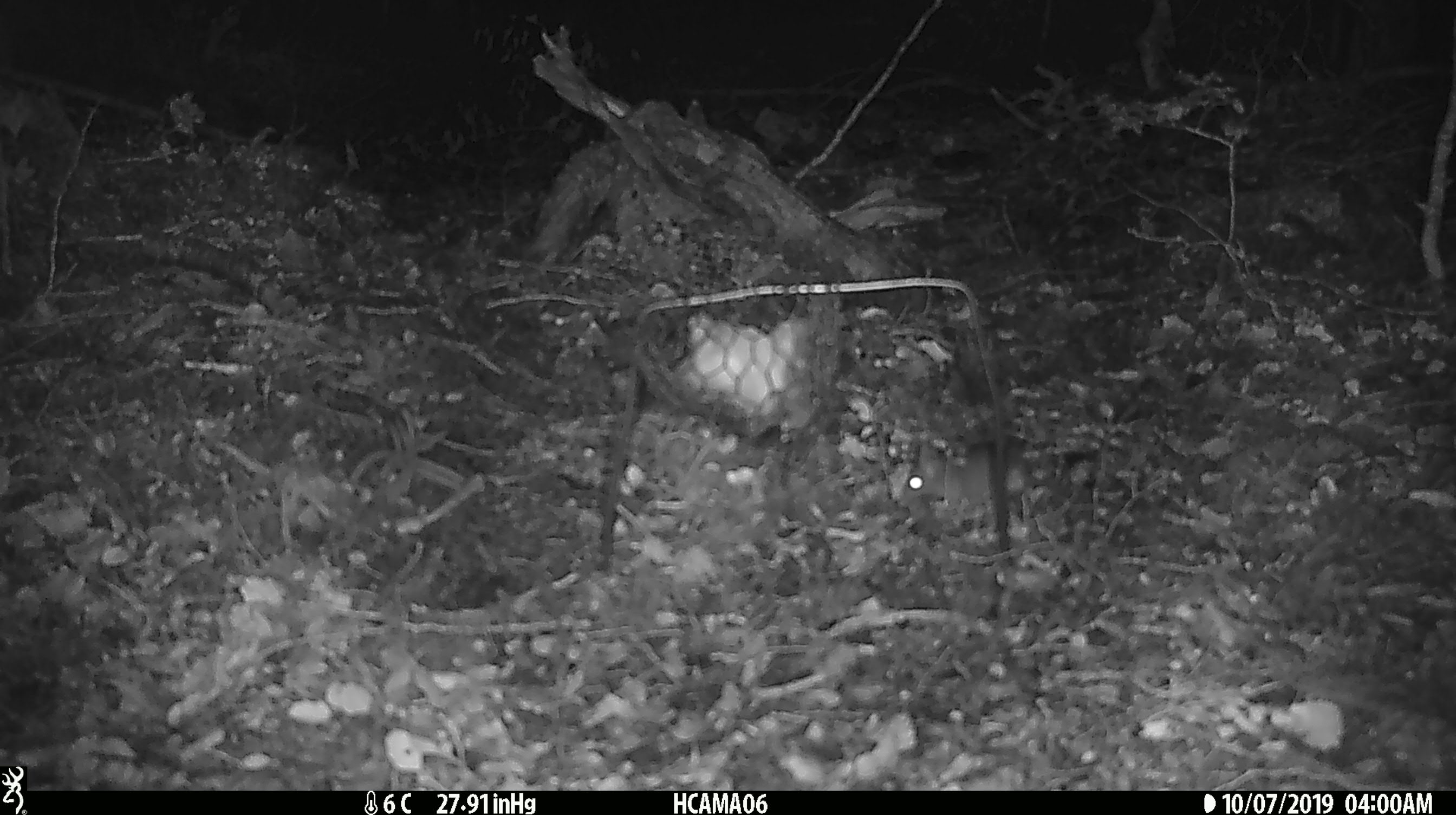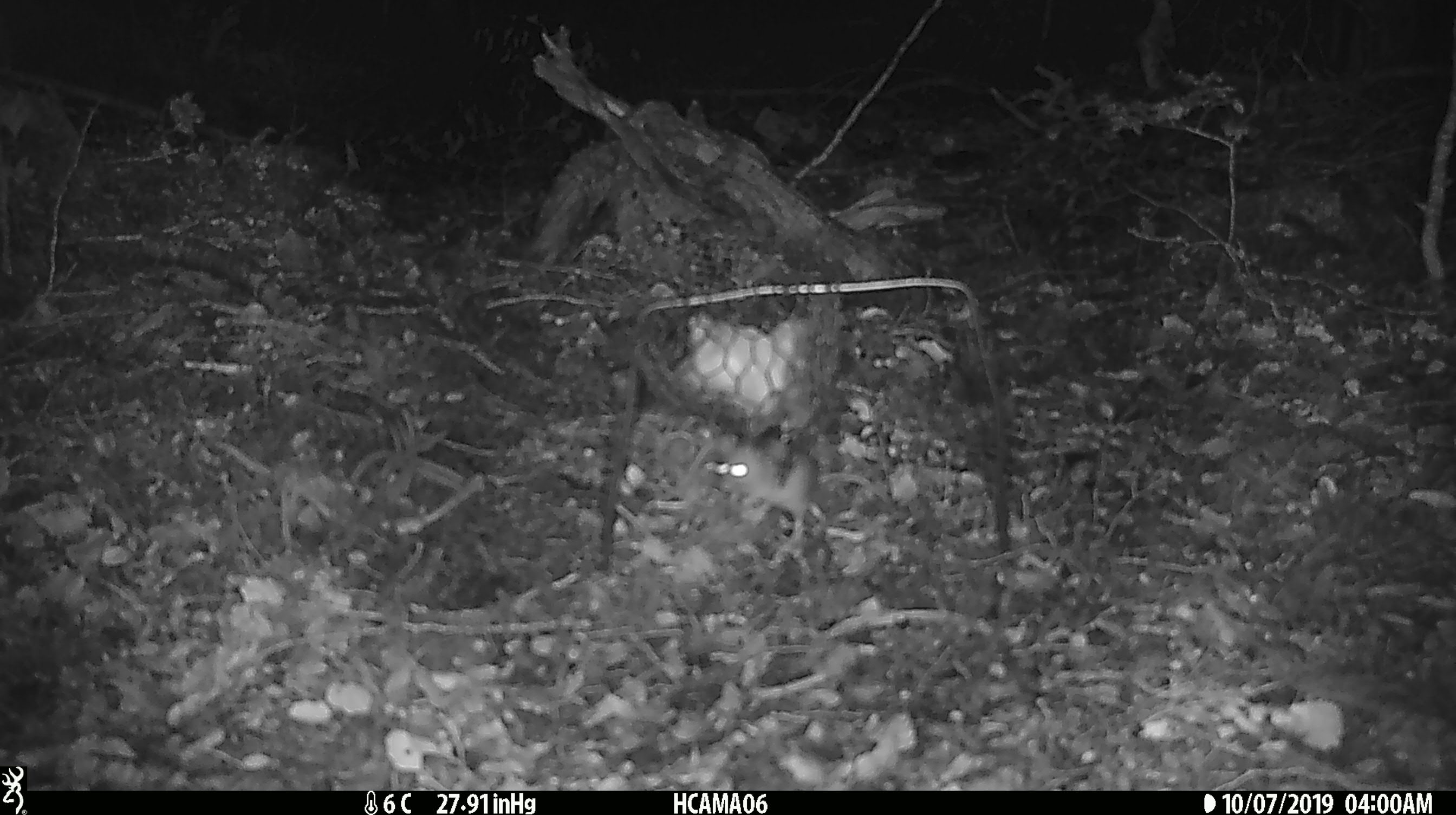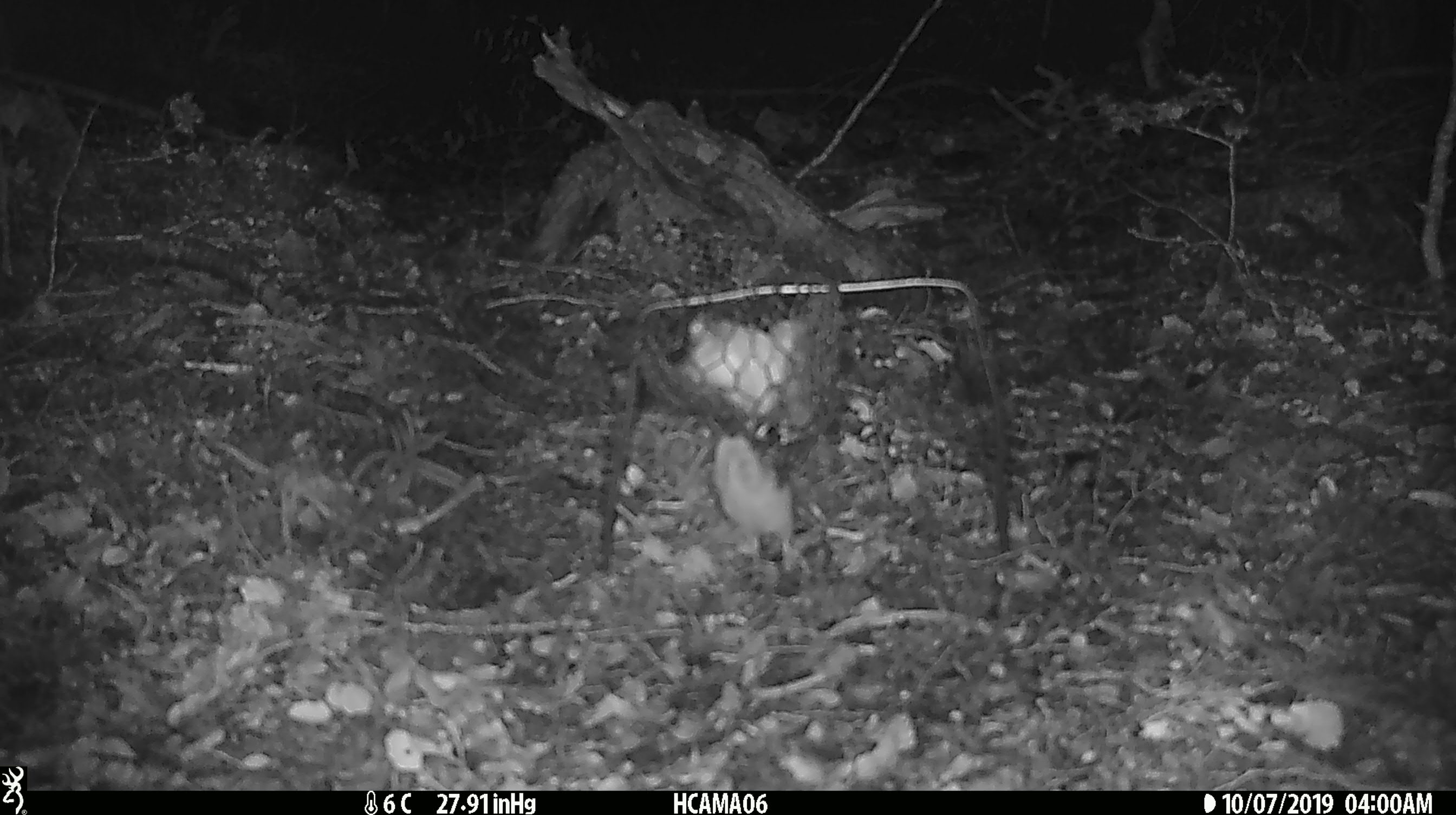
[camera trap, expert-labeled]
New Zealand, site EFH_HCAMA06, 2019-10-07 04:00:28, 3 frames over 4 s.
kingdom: Animalia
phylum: Chordata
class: Mammalia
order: Rodentia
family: Muridae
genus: Mus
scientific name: Mus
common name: mouse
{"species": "mouse (Mus)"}